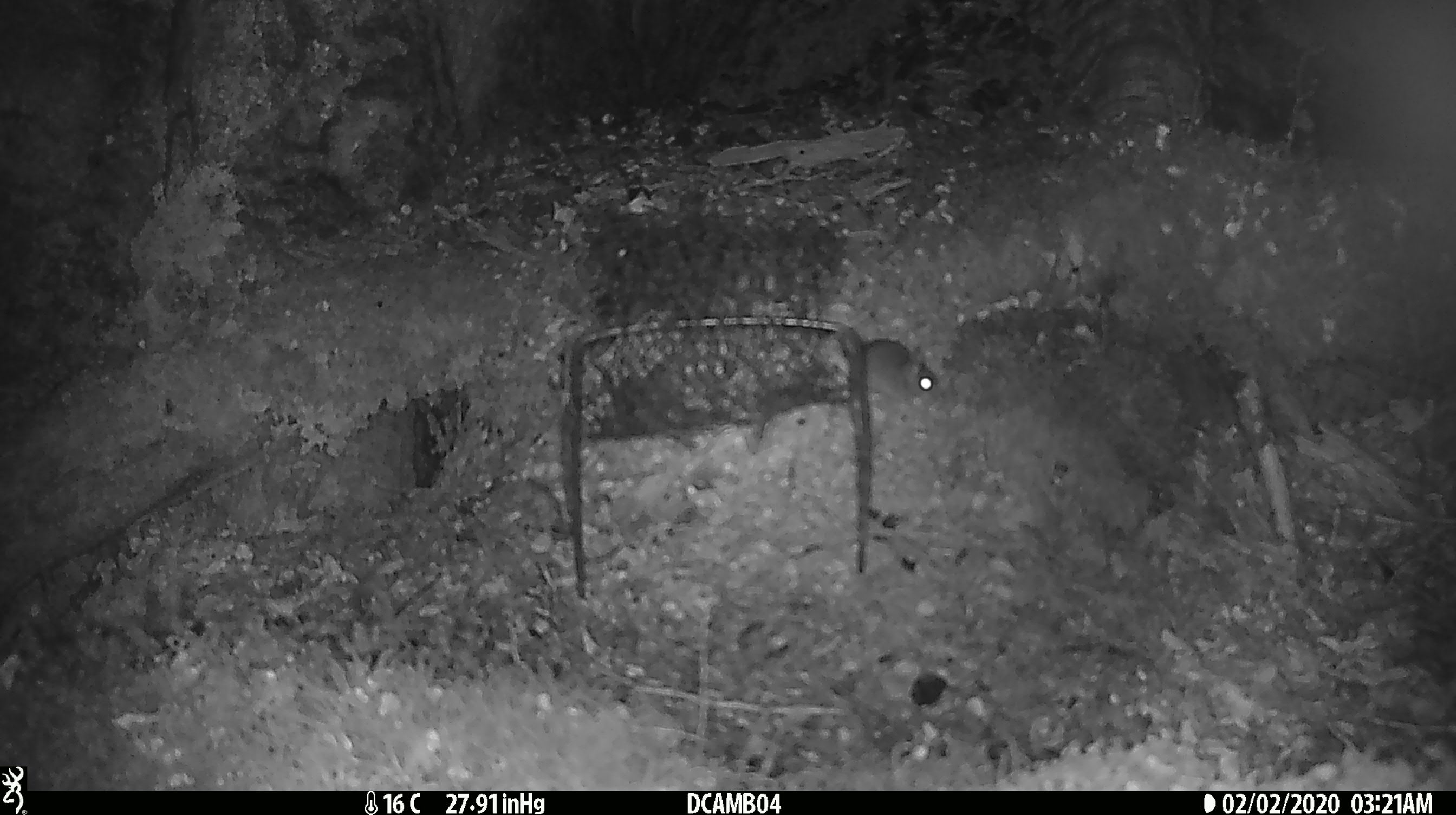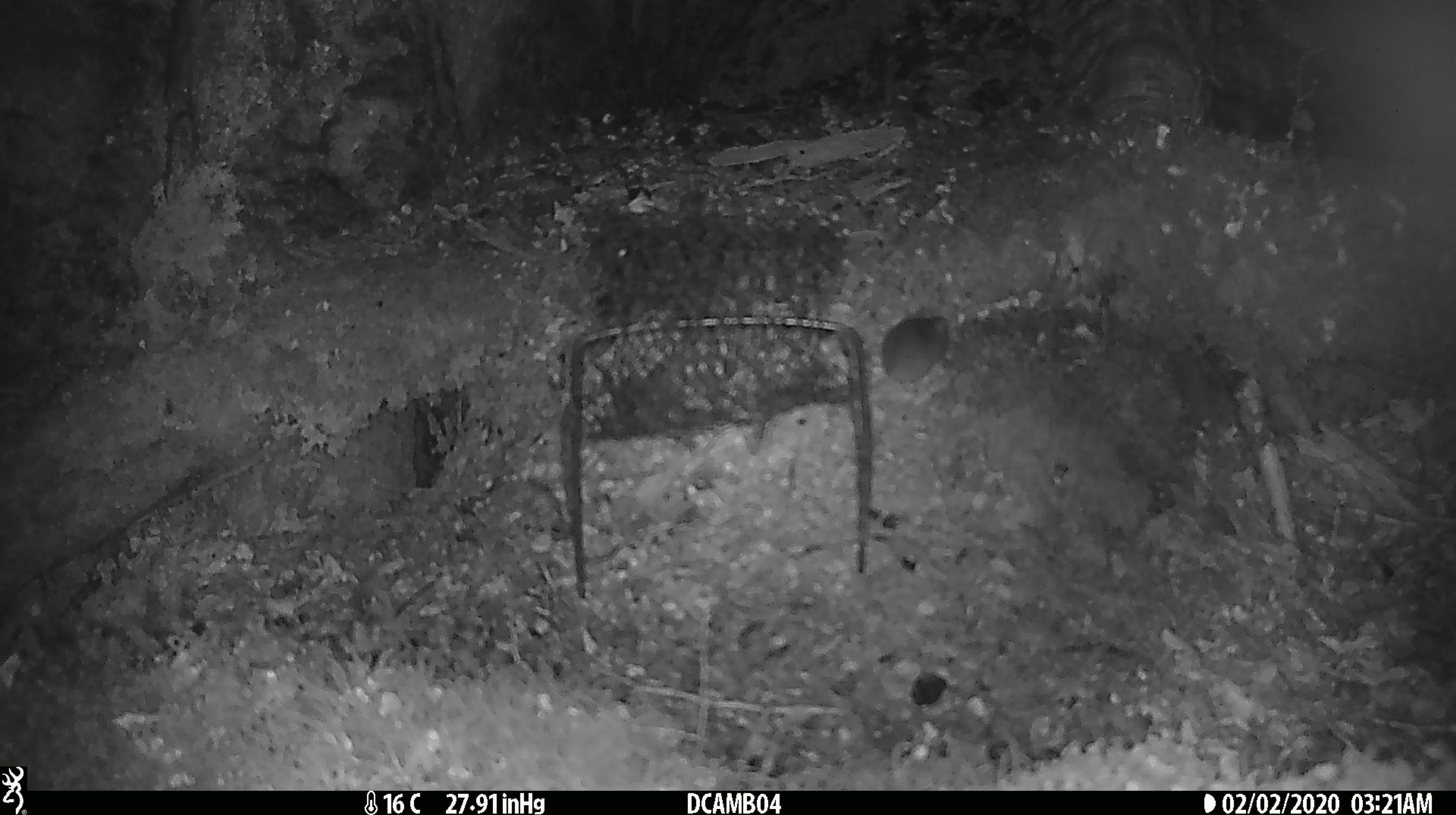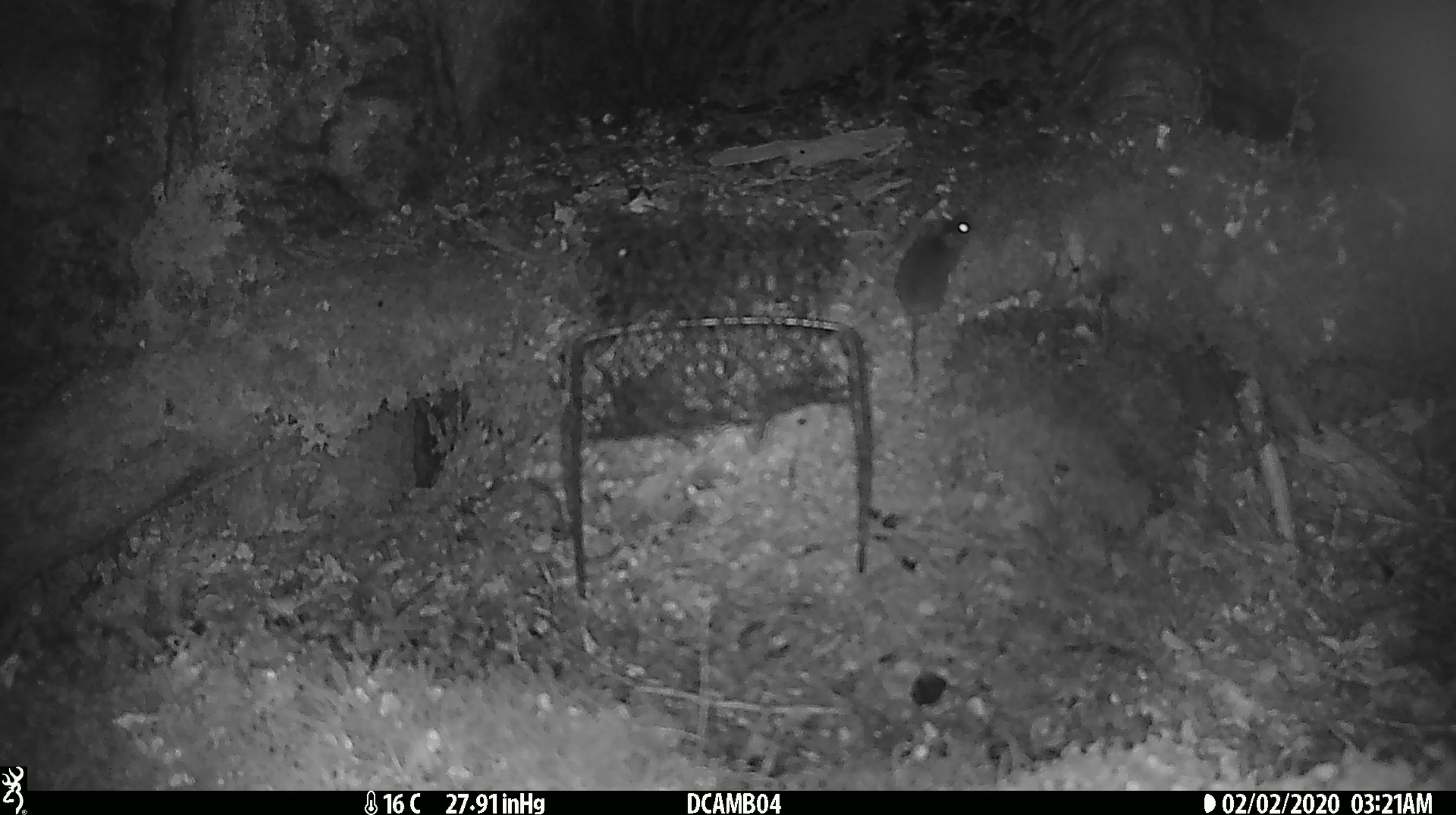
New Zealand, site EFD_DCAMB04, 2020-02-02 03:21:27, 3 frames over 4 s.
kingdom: Animalia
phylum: Chordata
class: Mammalia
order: Rodentia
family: Muridae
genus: Mus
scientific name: Mus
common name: mouse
Mouse (Mus).